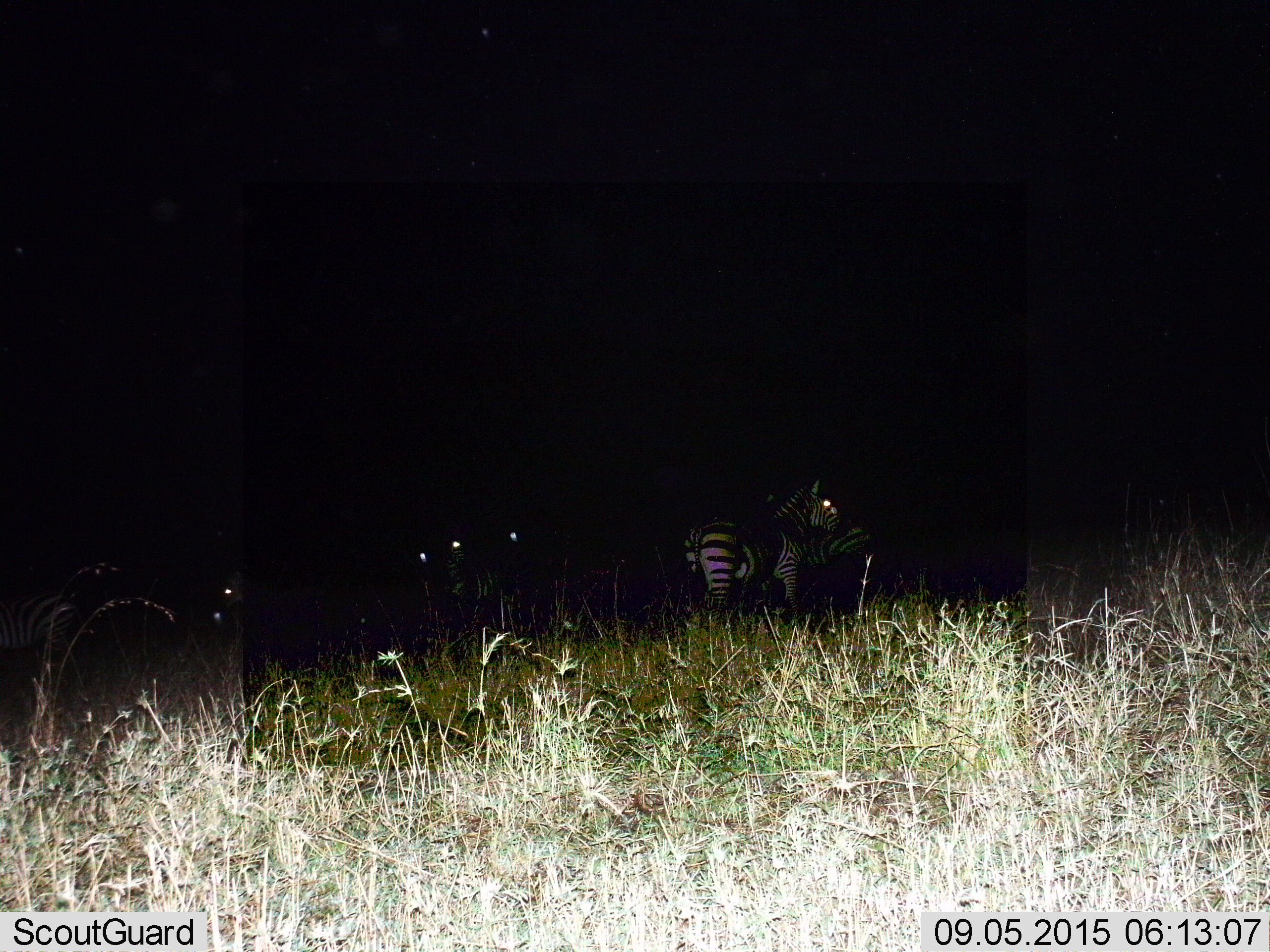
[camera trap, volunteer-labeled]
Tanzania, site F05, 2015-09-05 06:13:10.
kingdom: Animalia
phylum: Chordata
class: Mammalia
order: Perissodactyla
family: Equidae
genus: Equus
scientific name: Equus quagga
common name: plains zebra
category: zebra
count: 7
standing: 94%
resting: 6%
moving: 0%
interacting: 0%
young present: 6%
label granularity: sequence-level